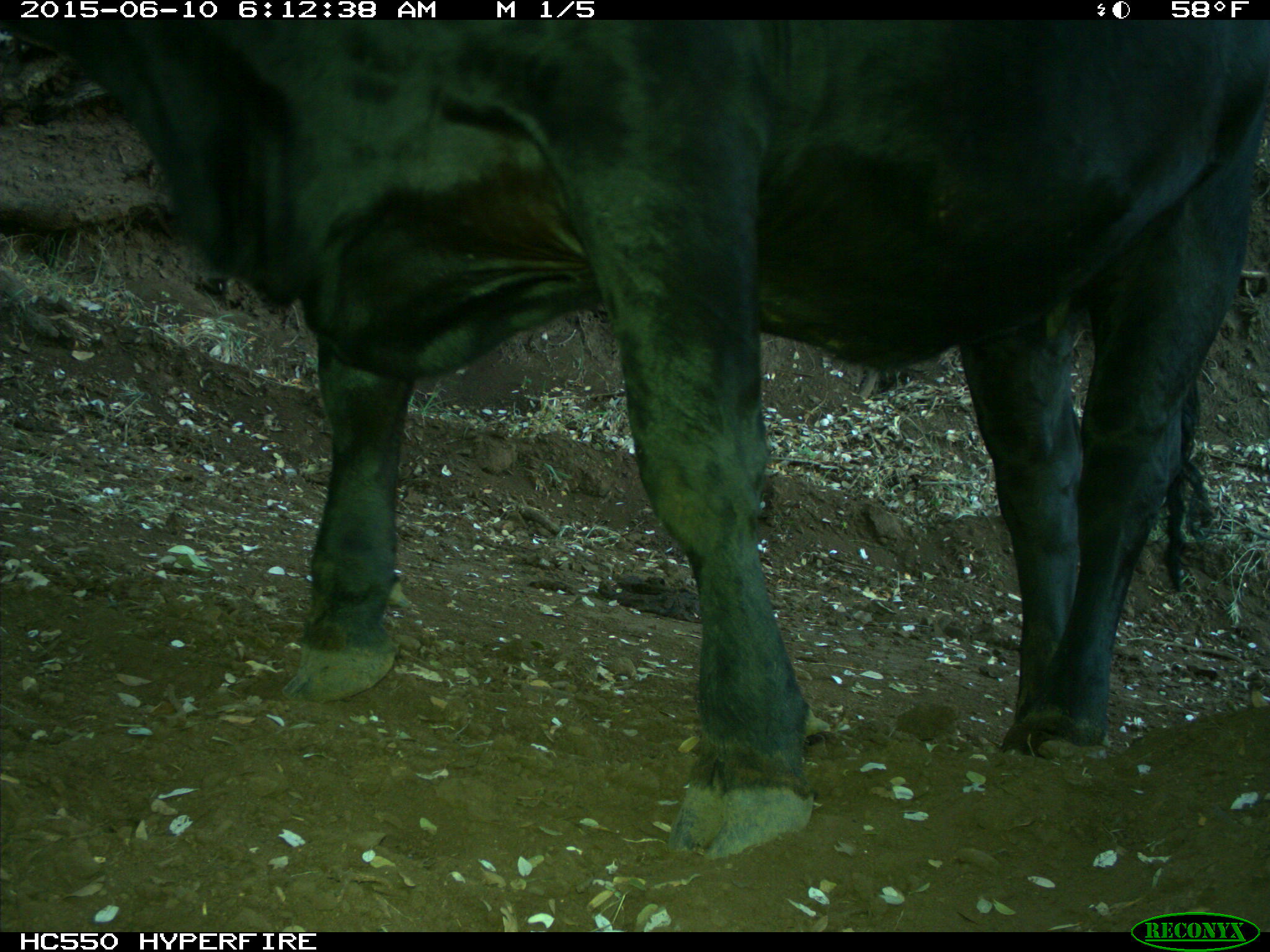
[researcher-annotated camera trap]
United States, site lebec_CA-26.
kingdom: Animalia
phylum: Chordata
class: Mammalia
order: Artiodactyla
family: Bovidae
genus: Bos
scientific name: Bos taurus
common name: domestic cow